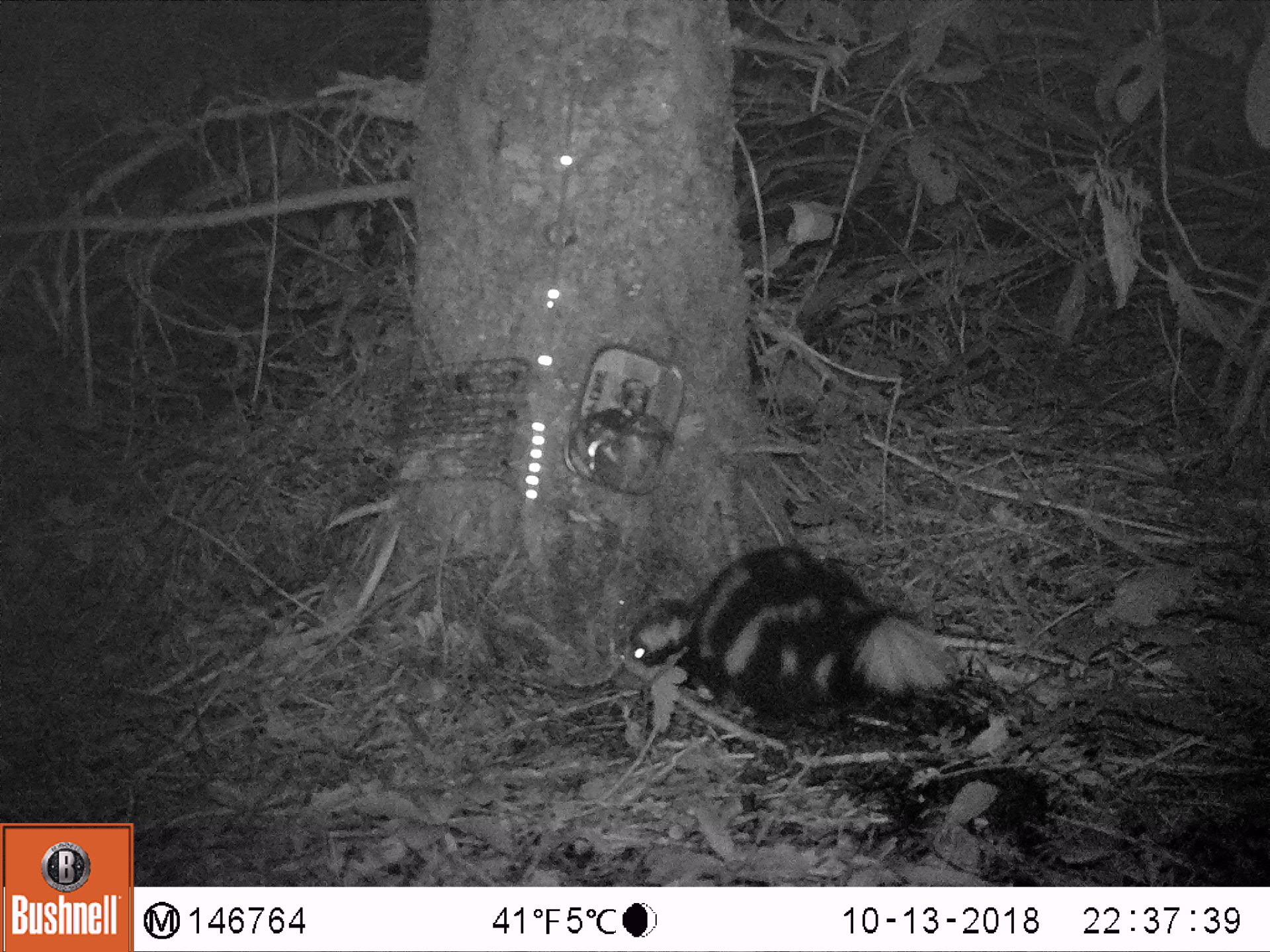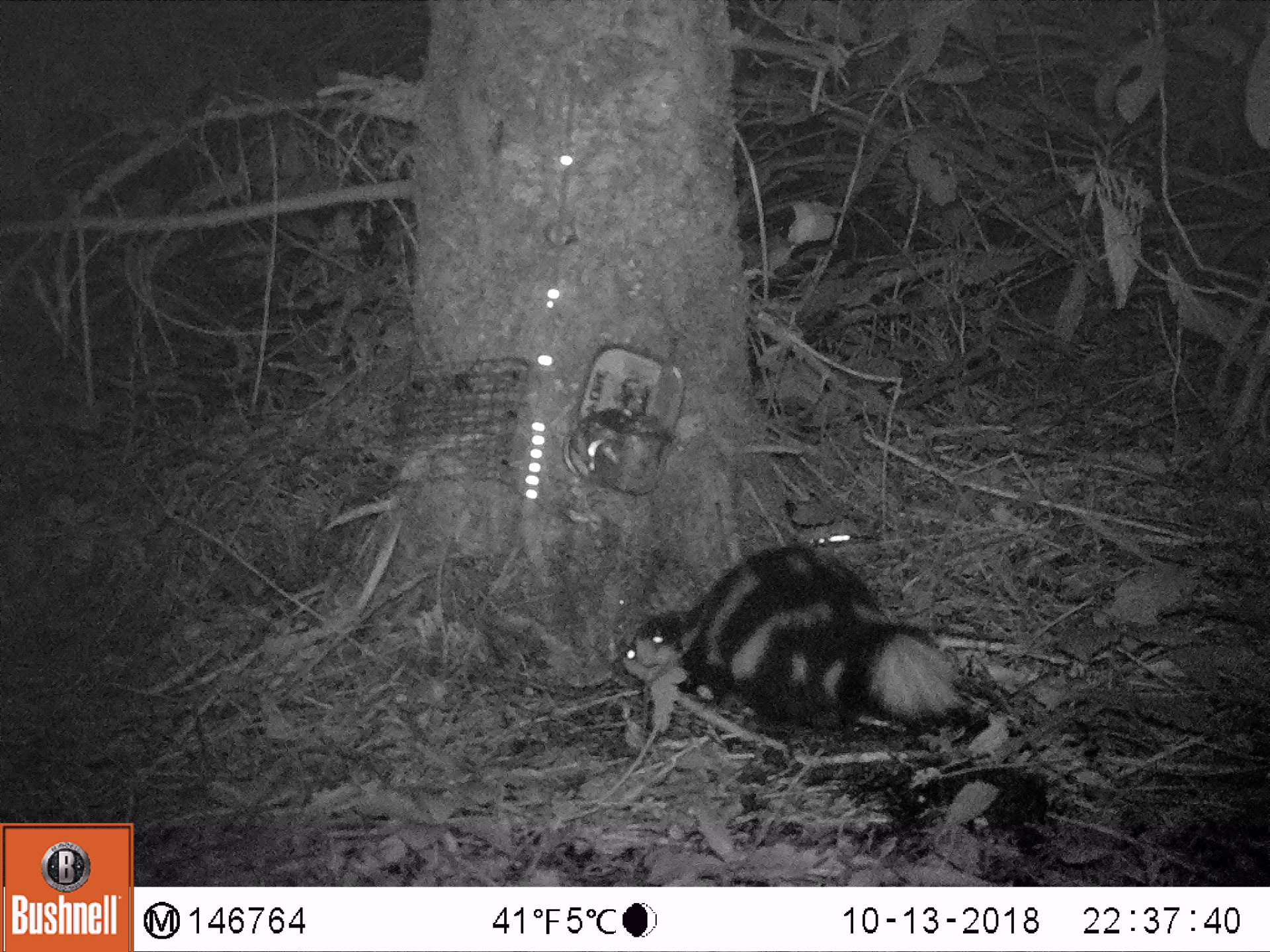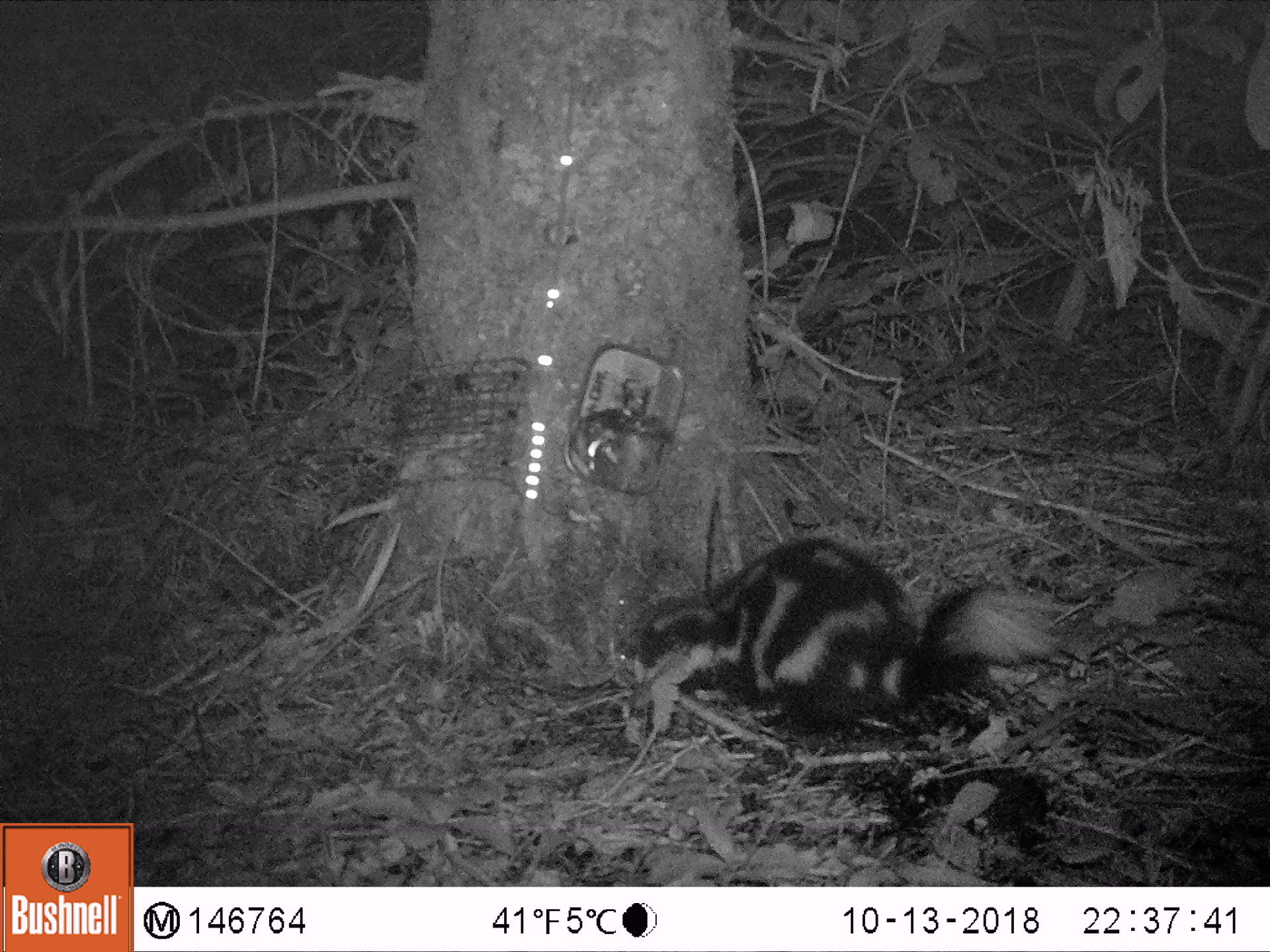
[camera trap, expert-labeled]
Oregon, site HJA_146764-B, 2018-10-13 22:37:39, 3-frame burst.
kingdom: Animalia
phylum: Chordata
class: Mammalia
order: Carnivora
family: Mephitidae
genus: Spilogale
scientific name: Spilogale gracilis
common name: western spotted skunk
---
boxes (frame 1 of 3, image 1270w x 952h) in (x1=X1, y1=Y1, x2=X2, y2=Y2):
western spotted skunk: (x1=603, y1=520, x2=975, y2=750)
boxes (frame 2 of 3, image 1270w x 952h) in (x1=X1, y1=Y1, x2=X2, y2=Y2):
western spotted skunk: (x1=612, y1=528, x2=1001, y2=774)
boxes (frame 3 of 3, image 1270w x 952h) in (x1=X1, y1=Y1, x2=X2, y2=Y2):
western spotted skunk: (x1=581, y1=527, x2=1069, y2=754)